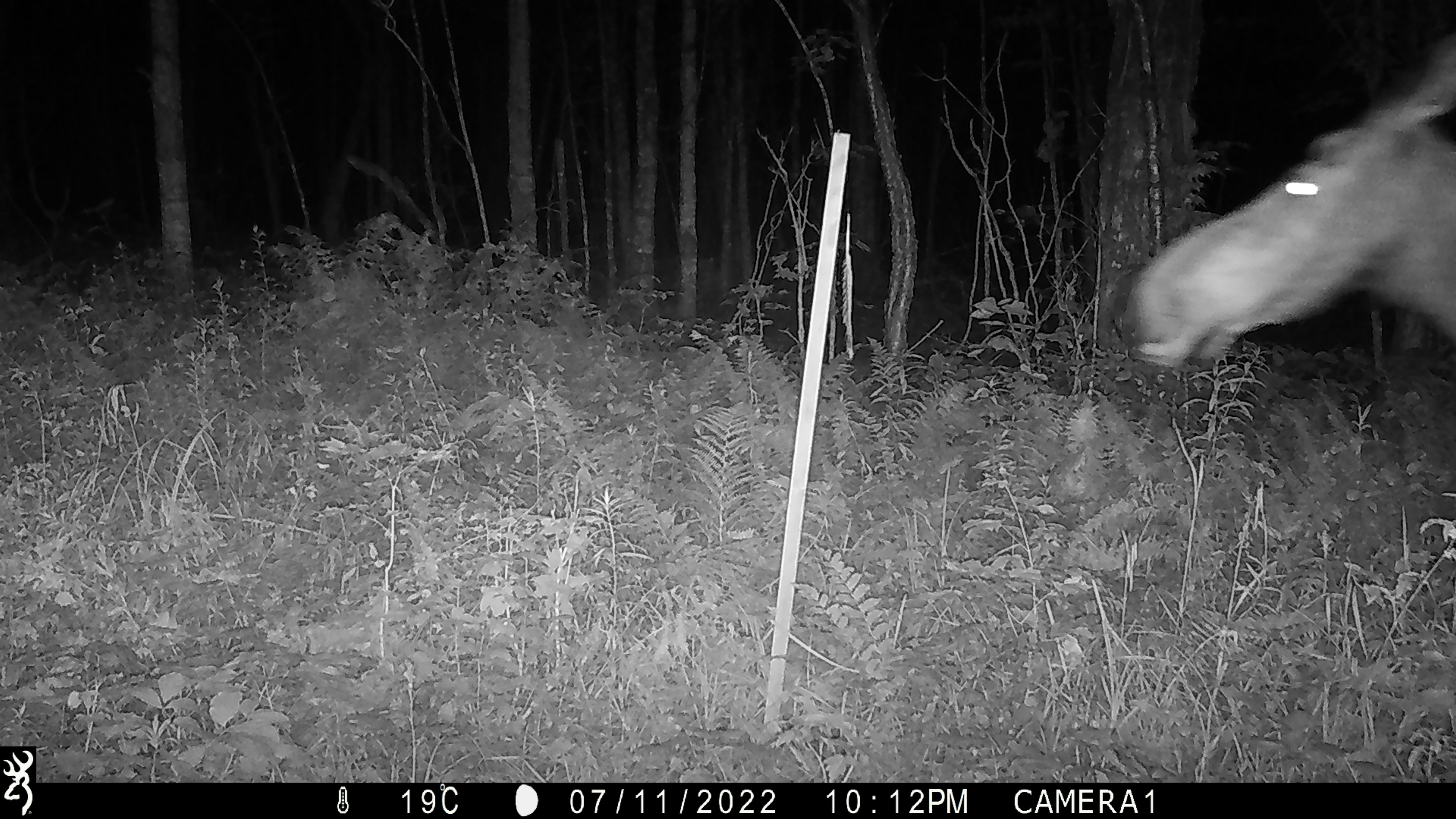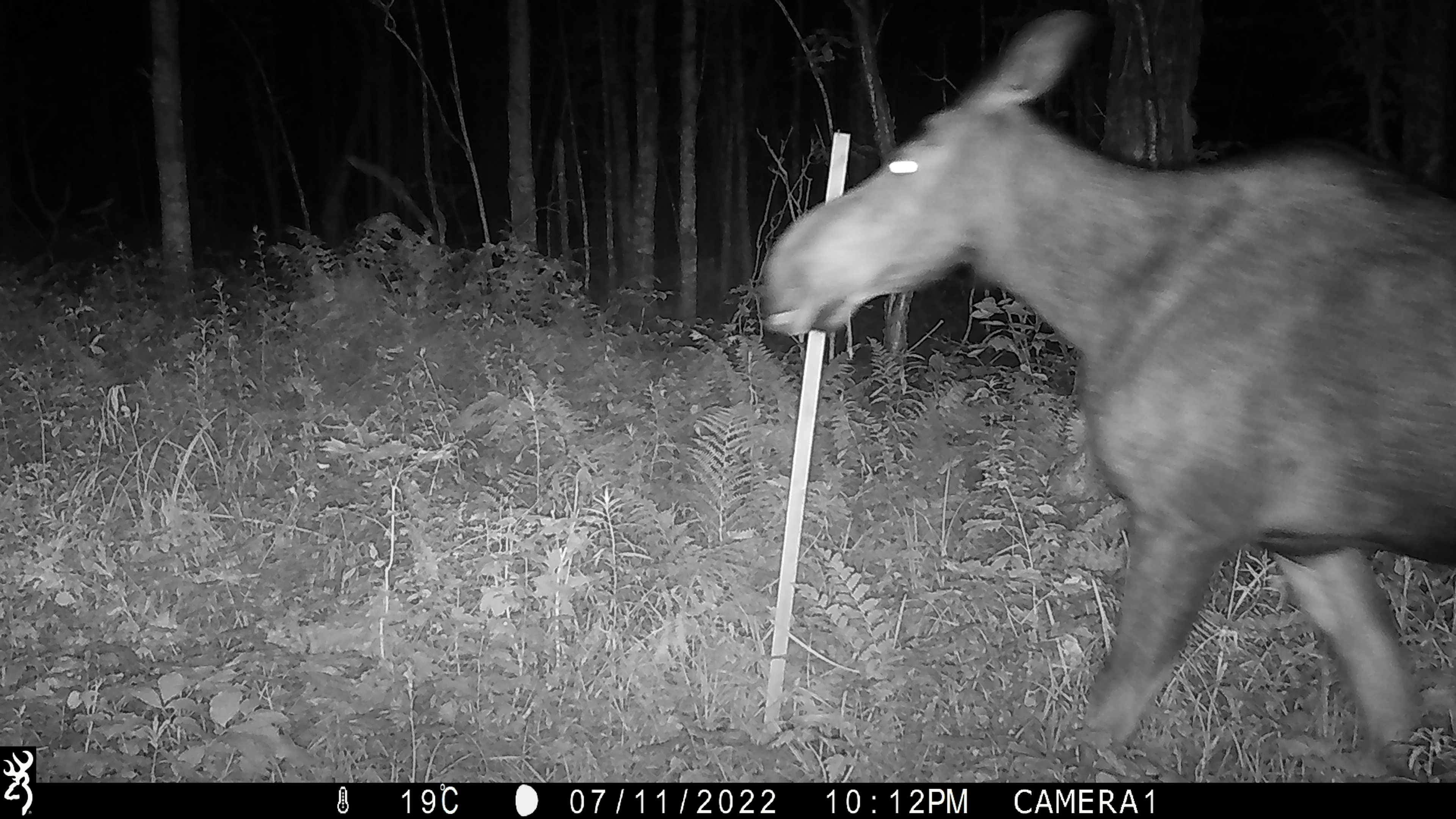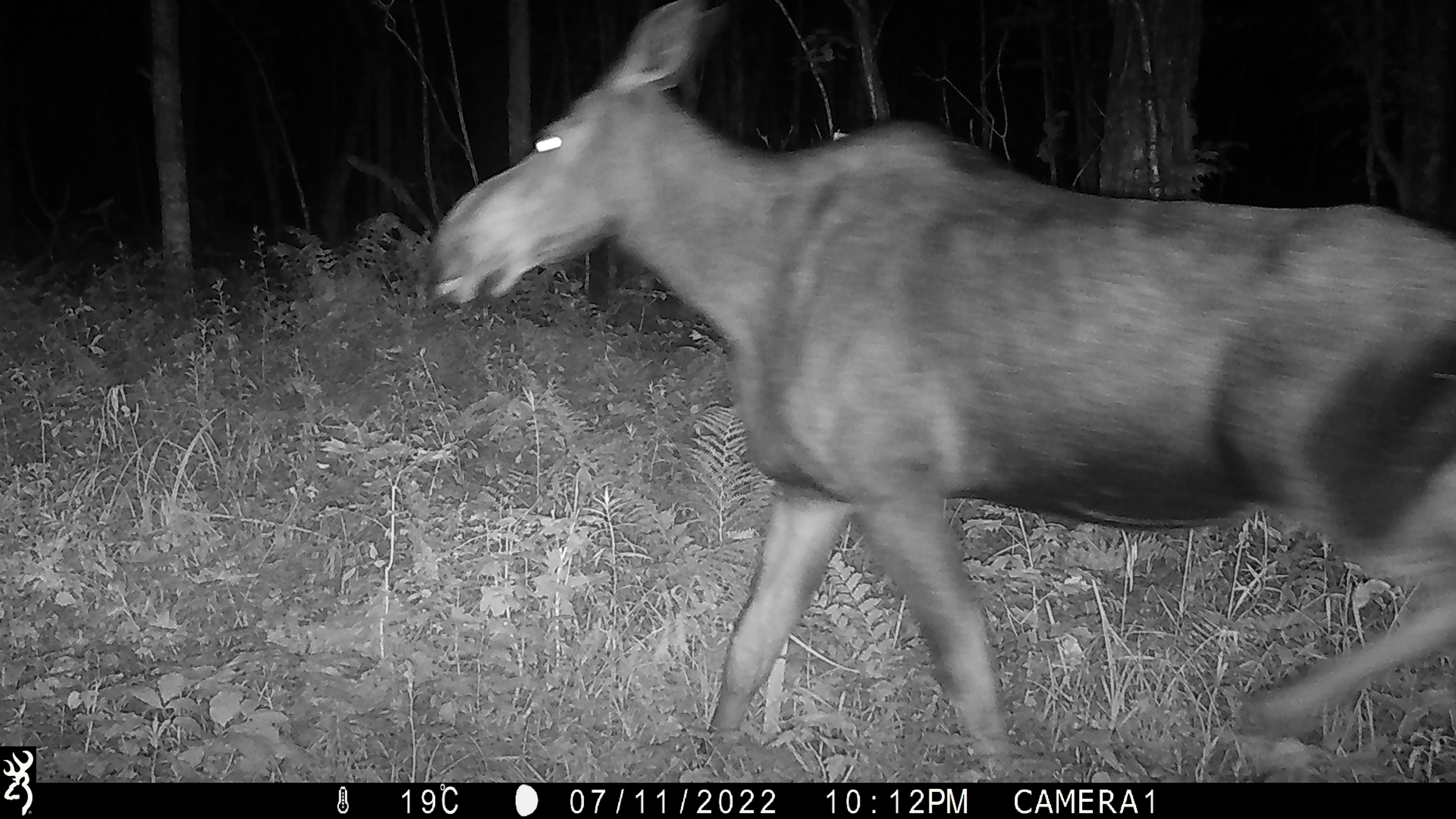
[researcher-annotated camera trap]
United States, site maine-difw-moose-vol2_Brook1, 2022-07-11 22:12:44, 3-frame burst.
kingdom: Animalia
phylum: Chordata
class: Mammalia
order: Artiodactyla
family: Cervidae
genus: Alces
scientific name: Alces alces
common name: moose